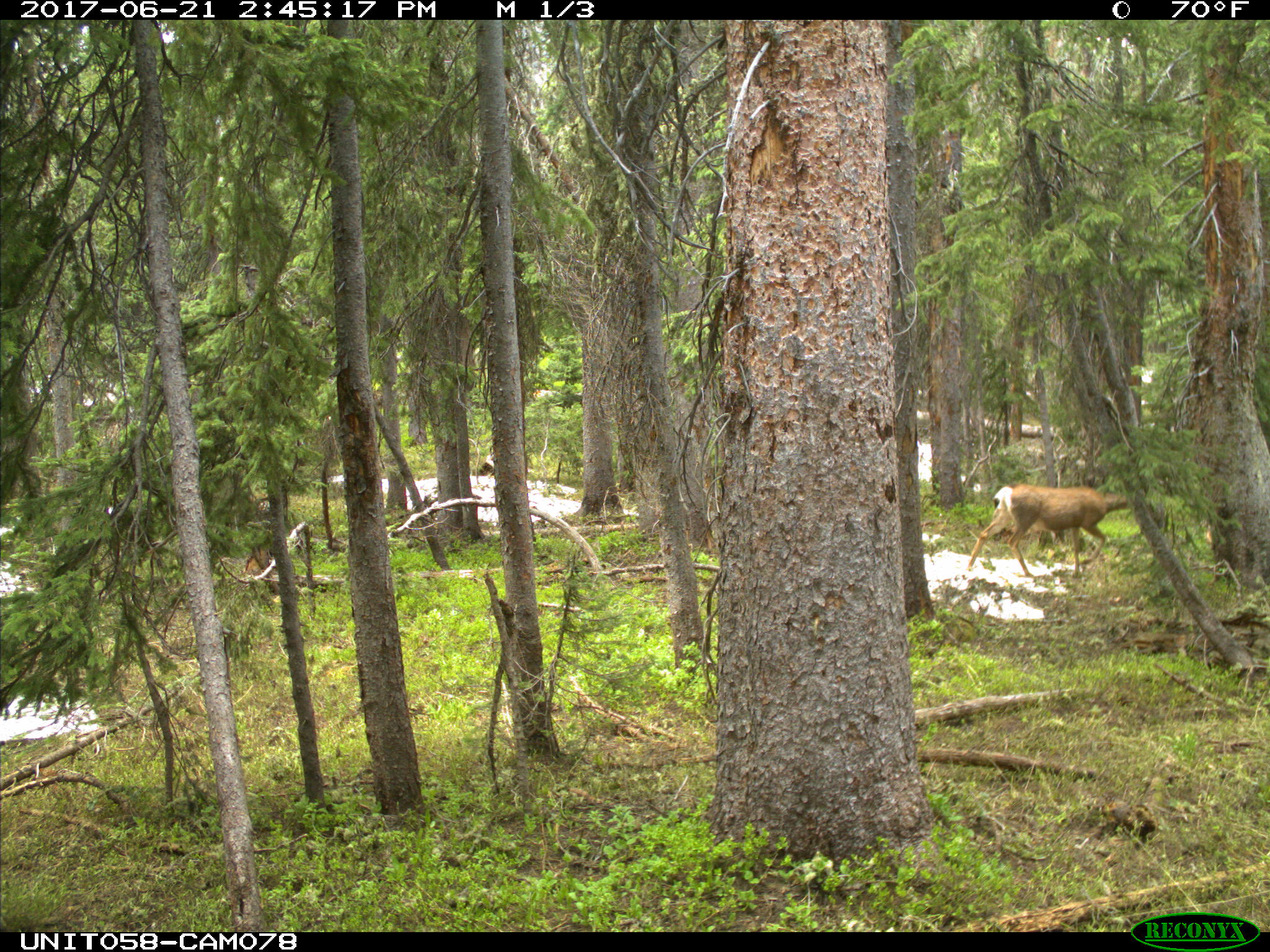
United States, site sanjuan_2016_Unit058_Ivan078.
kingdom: Animalia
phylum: Chordata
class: Mammalia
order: Artiodactyla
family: Cervidae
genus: Odocoileus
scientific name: Odocoileus hemionus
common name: mule deer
Odocoileus hemionus (mule deer).